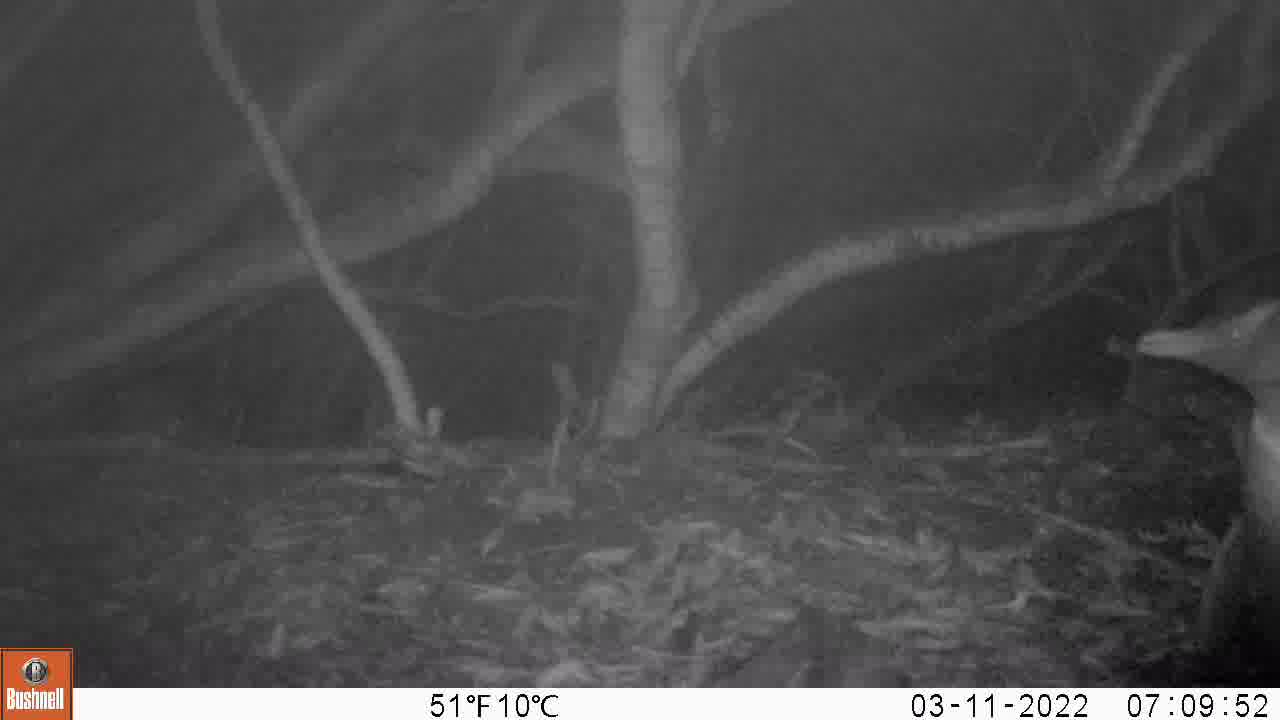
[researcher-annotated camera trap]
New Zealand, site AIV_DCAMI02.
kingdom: Animalia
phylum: Chordata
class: Aves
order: Sphenisciformes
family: Spheniscidae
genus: Megadyptes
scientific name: Megadyptes antipodes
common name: yellow-eyed penguin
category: yellow eyed penguin